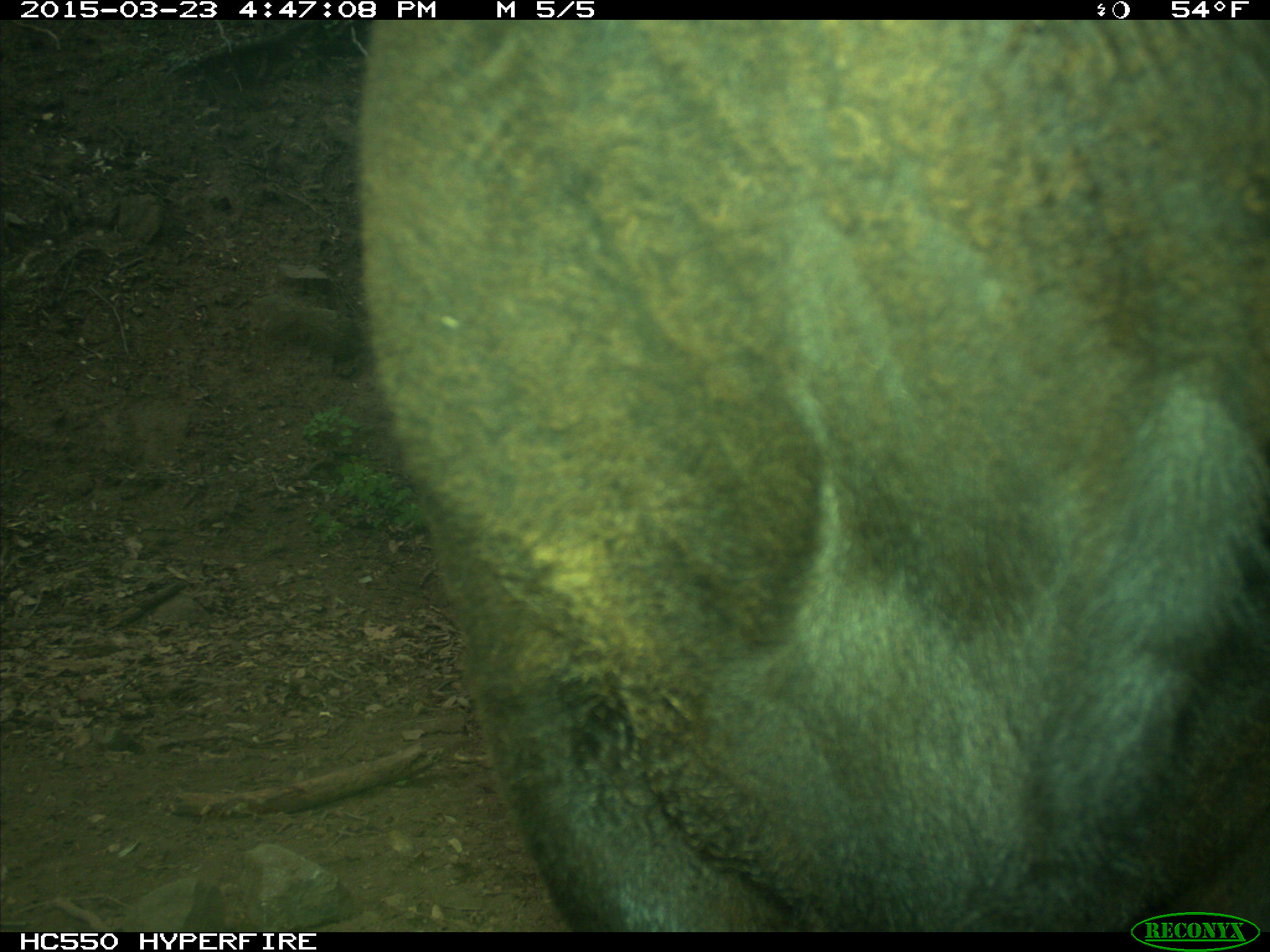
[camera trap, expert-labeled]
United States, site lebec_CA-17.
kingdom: Animalia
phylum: Chordata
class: Mammalia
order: Artiodactyla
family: Bovidae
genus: Bos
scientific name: Bos taurus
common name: domestic cow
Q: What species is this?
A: Bos taurus (domestic cow).